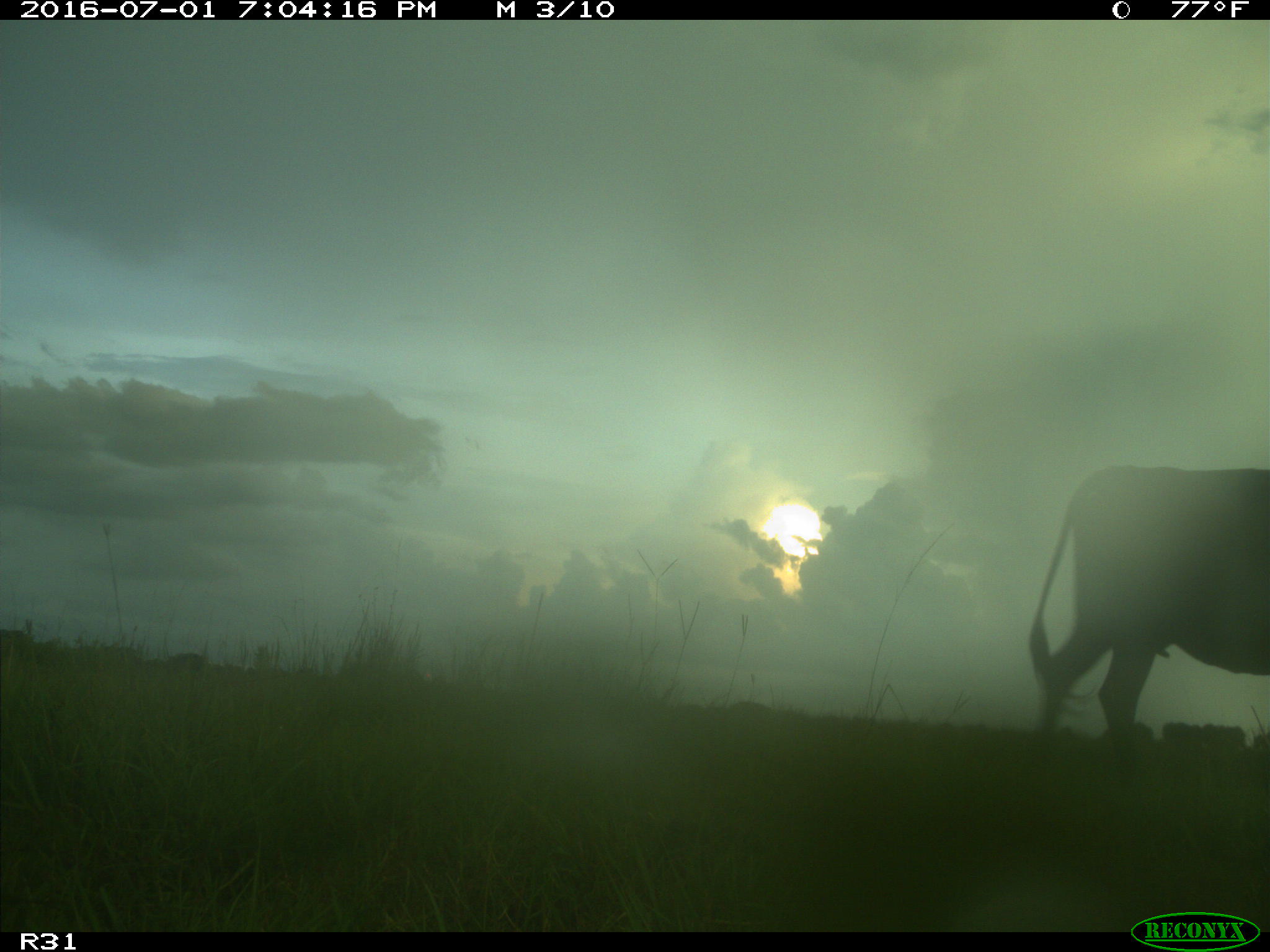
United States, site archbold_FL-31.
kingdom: Animalia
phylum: Chordata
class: Mammalia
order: Artiodactyla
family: Bovidae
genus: Bos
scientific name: Bos taurus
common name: domestic cow